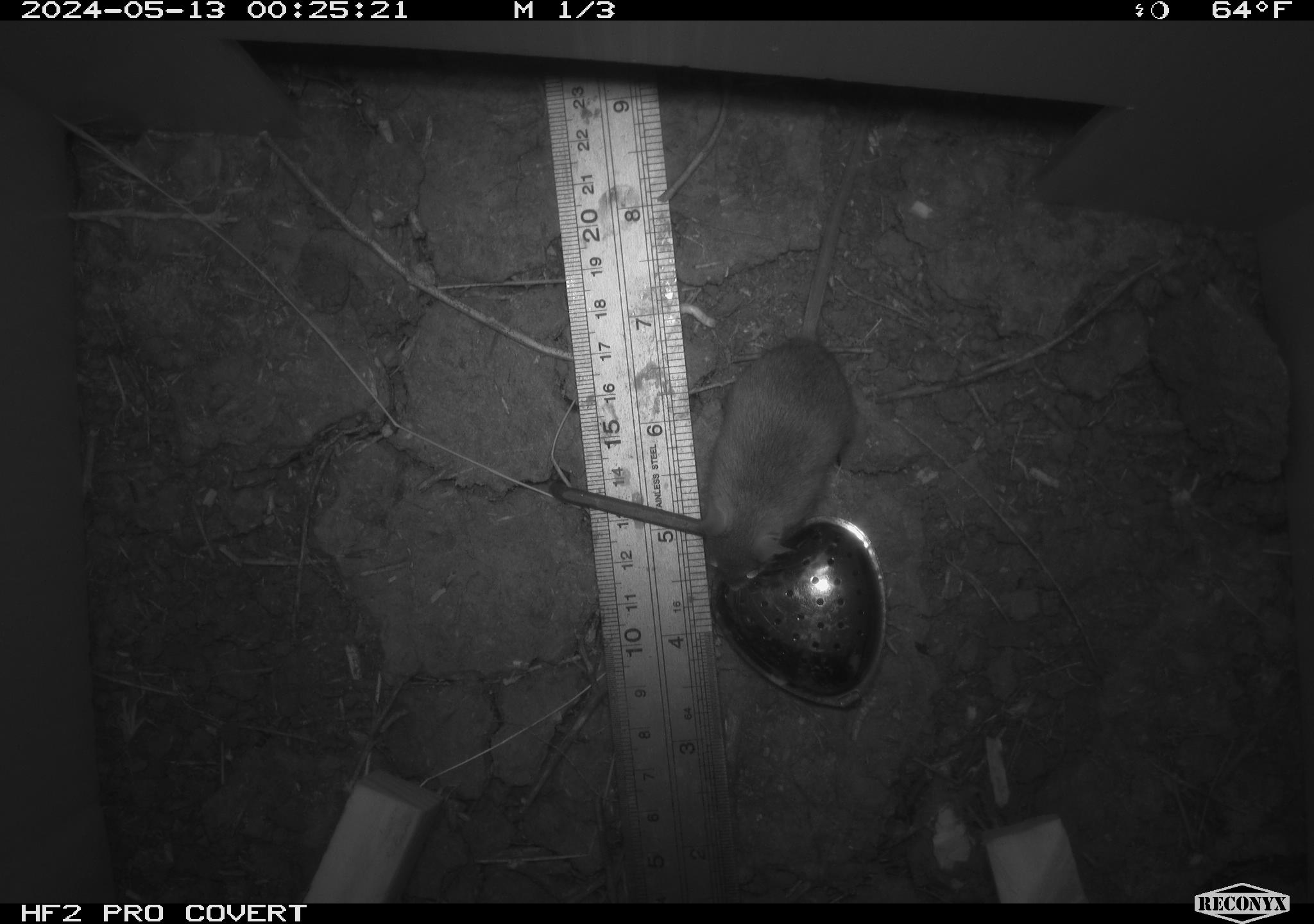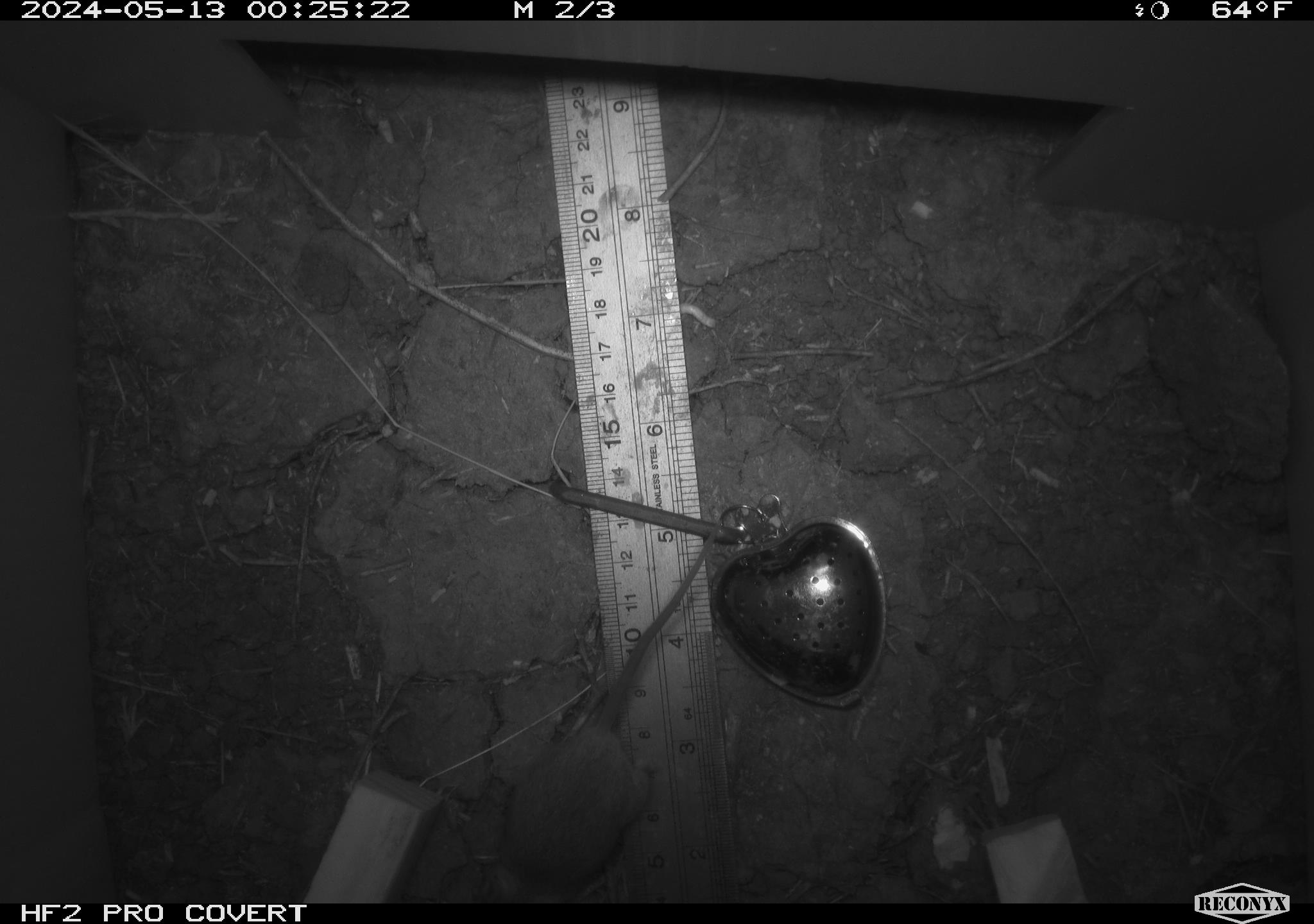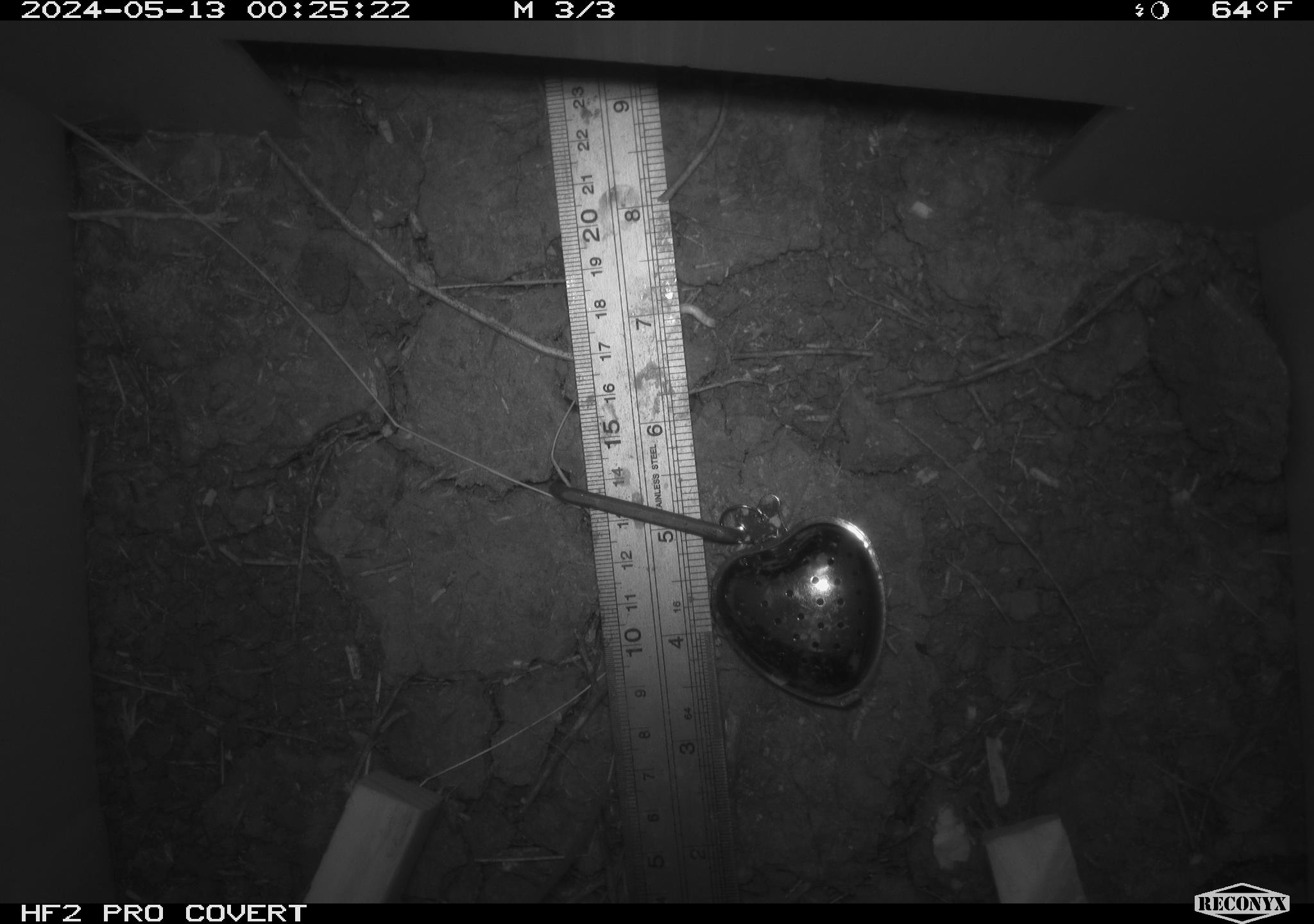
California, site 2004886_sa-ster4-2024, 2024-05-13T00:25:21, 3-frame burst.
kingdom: Animalia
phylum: Chordata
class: Mammalia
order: Rodentia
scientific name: Rodentia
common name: mouse species